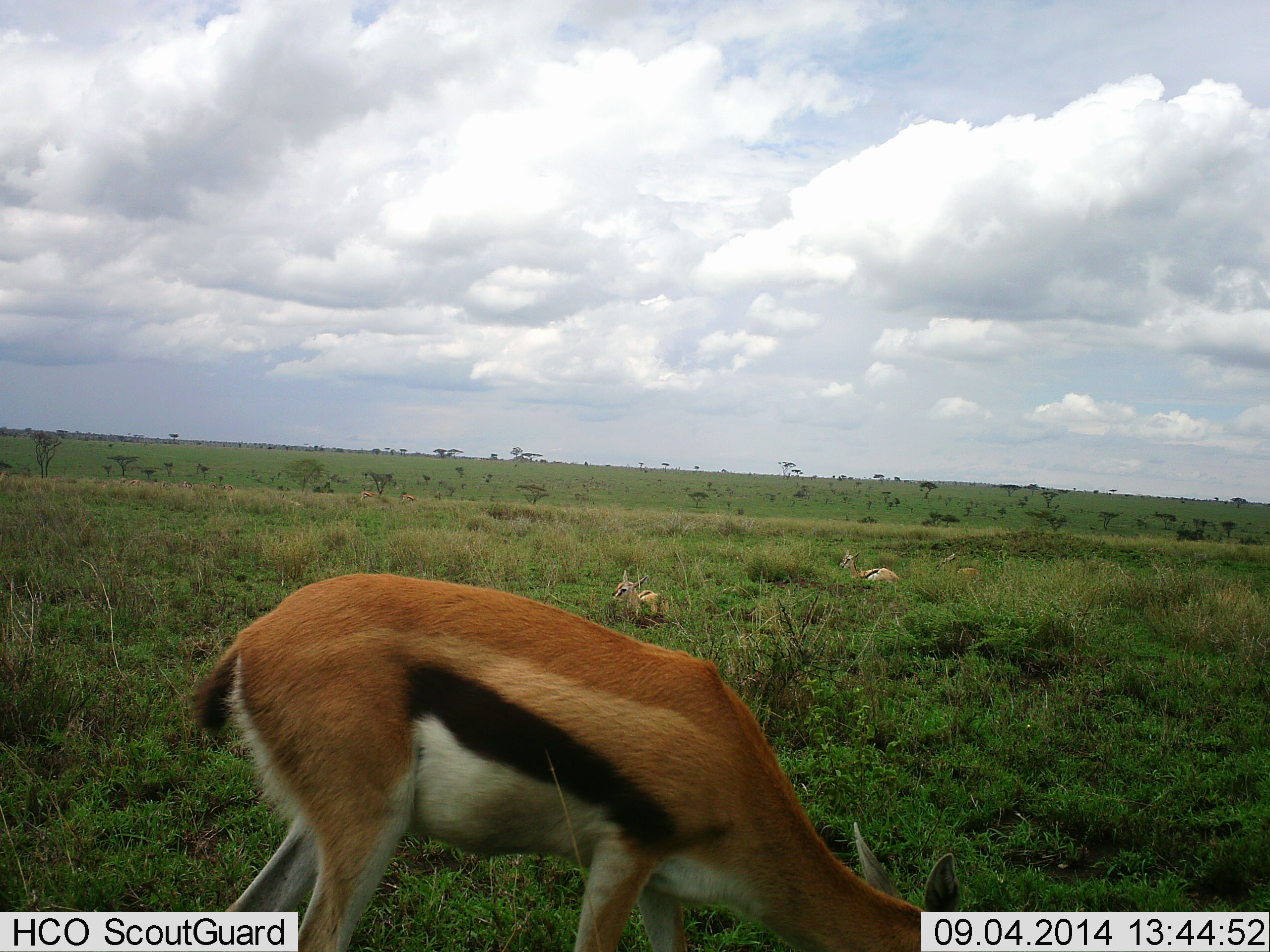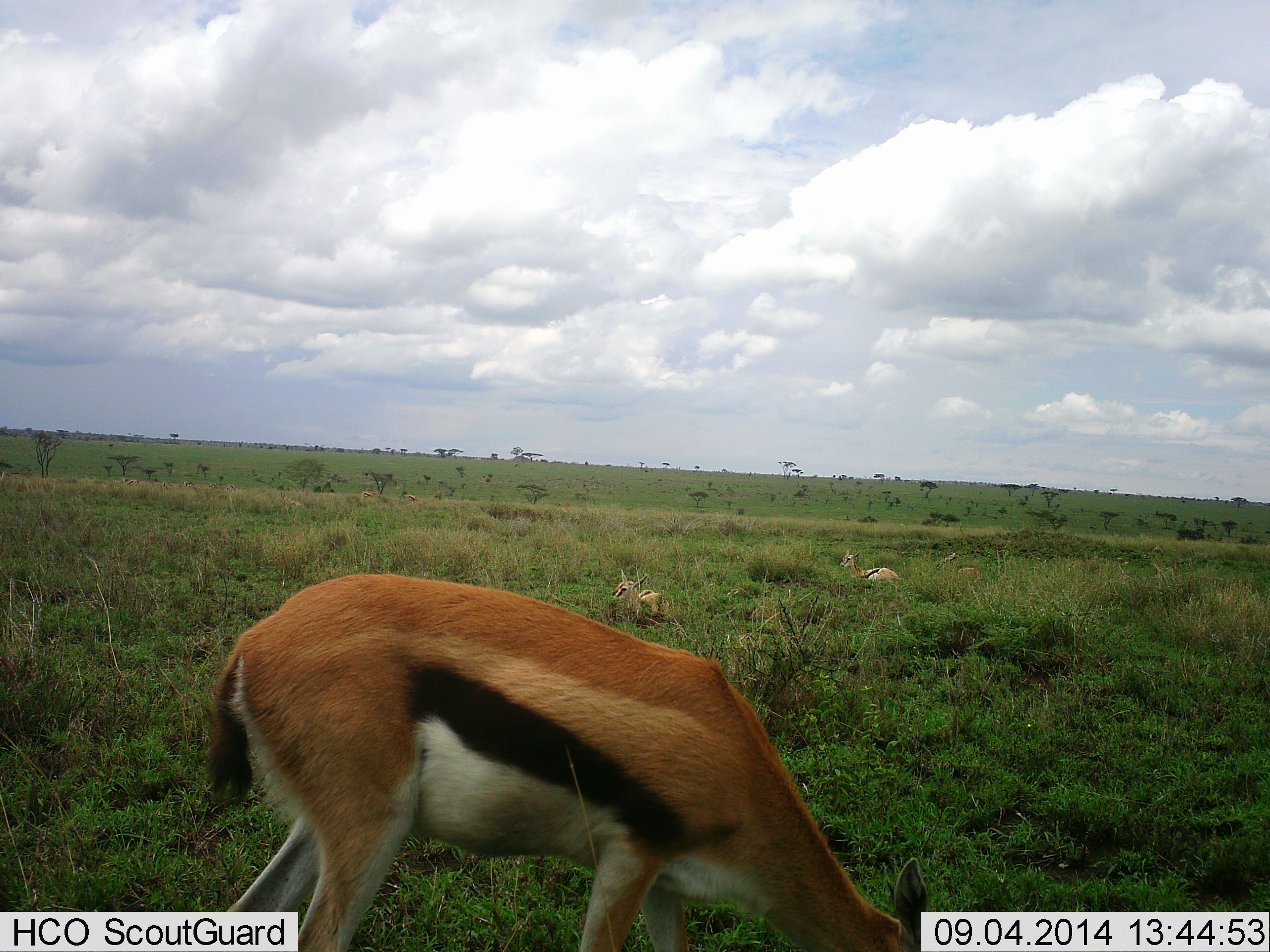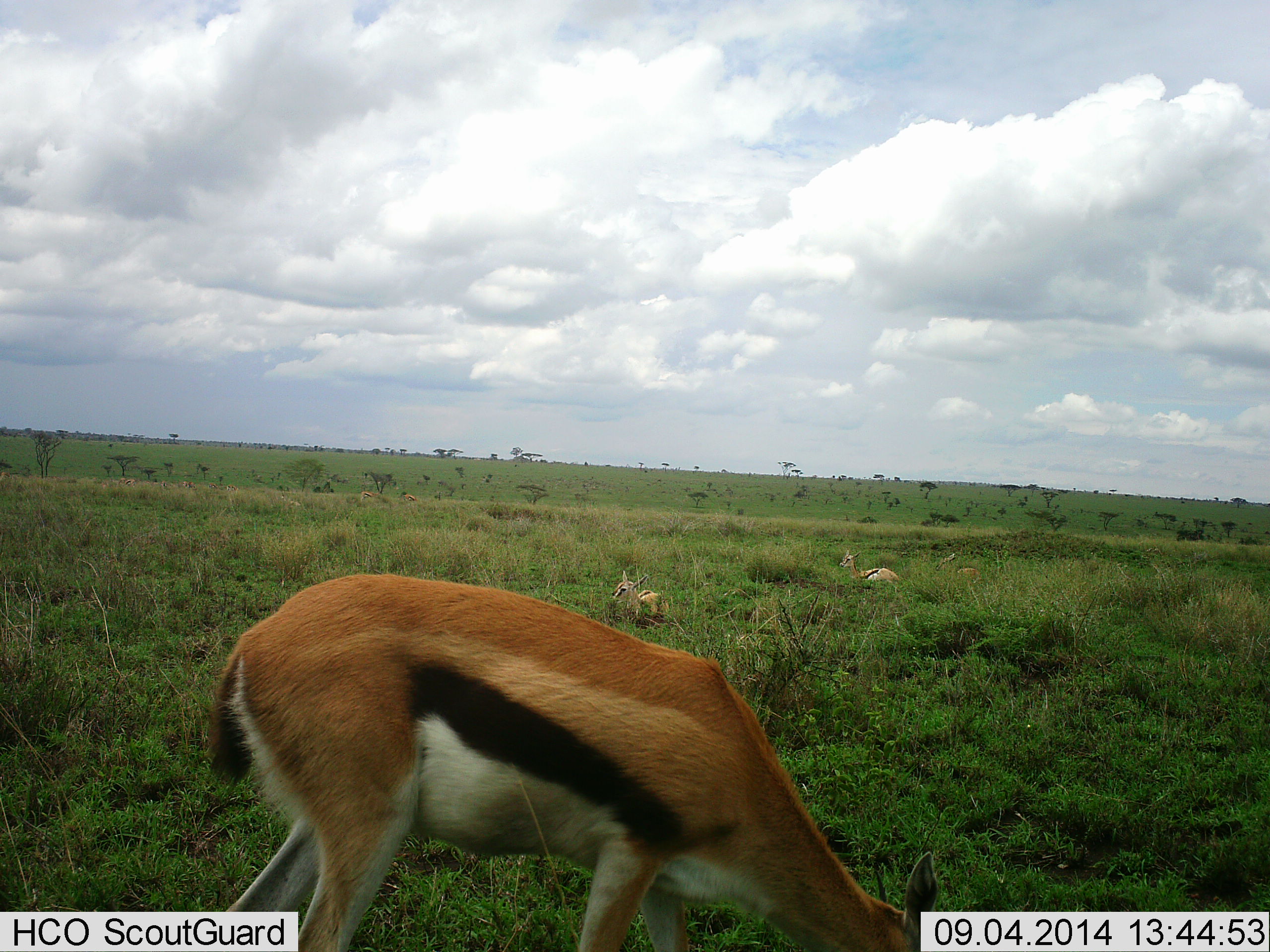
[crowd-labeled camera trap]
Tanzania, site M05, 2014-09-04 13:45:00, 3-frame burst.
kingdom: Animalia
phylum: Chordata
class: Mammalia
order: Artiodactyla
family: Bovidae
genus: Eudorcas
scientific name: Eudorcas thomsonii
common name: thomson's gazelle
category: gazellethomsons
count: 4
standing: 55%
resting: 82%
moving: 0%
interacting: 0%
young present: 36%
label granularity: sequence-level